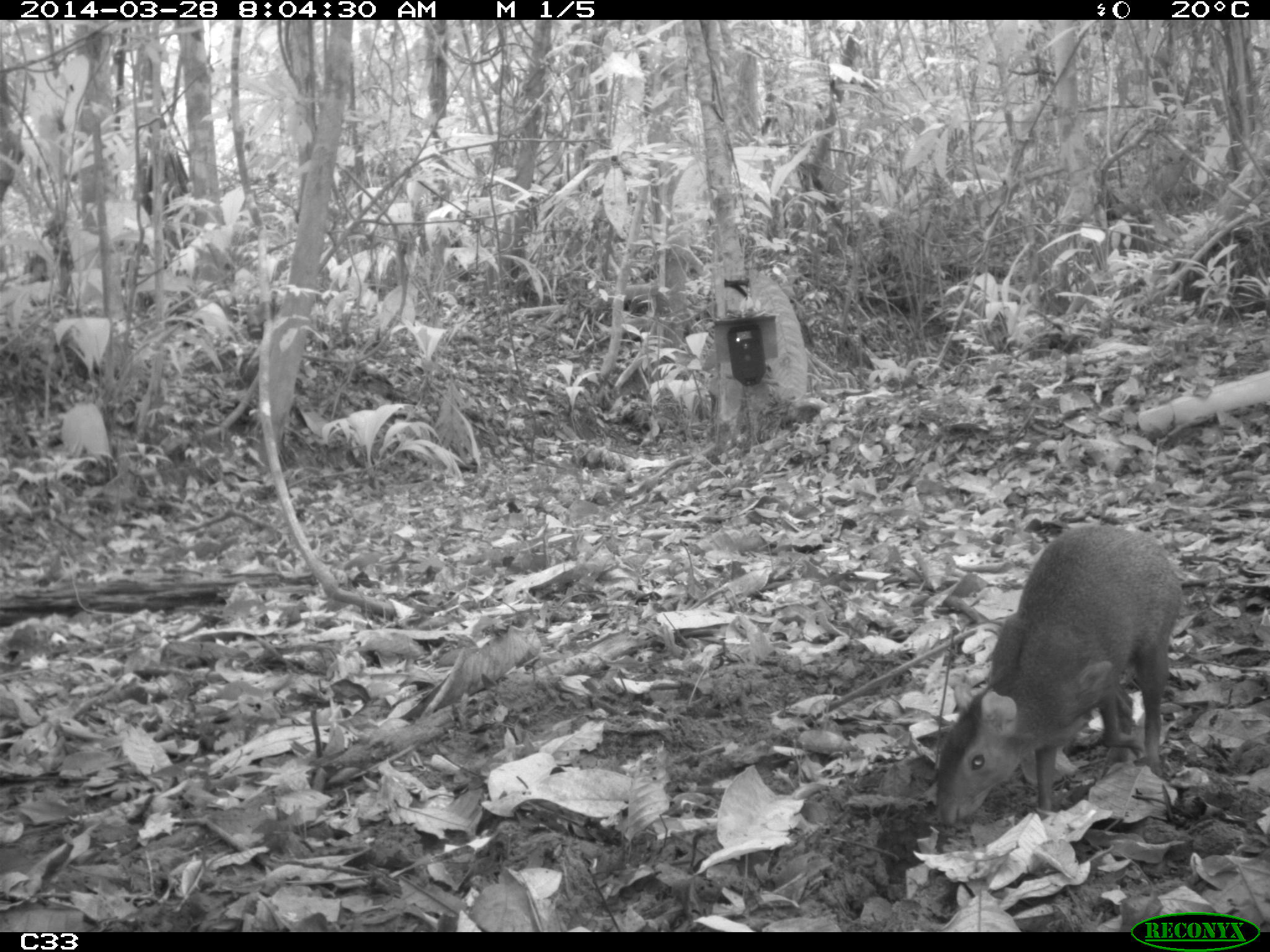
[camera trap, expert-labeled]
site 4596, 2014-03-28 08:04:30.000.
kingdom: Animalia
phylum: Chordata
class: Mammalia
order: Rodentia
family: Dasyproctidae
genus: Dasyprocta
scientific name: Dasyprocta leporina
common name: red-rumped agouti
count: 1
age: adult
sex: male